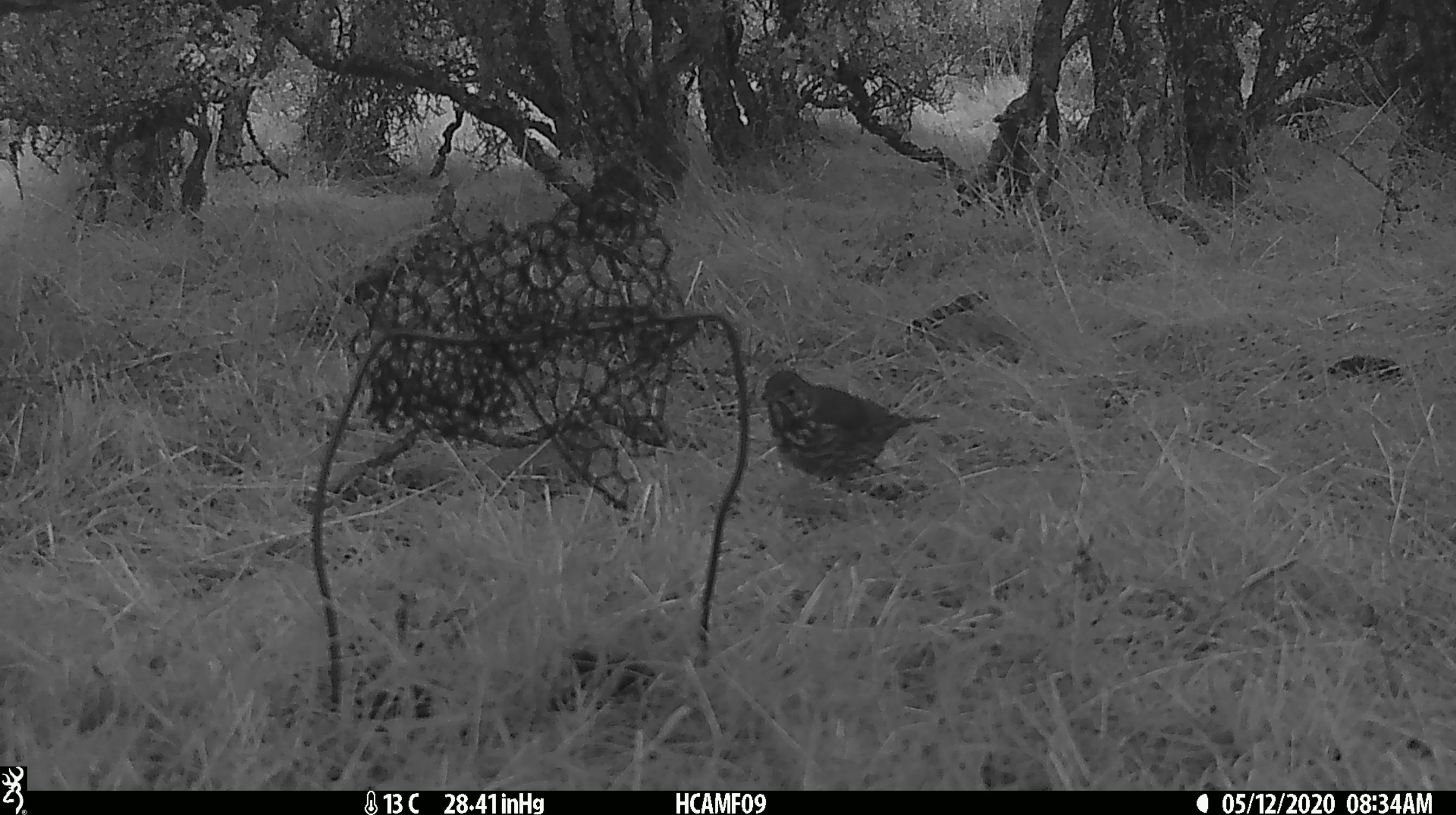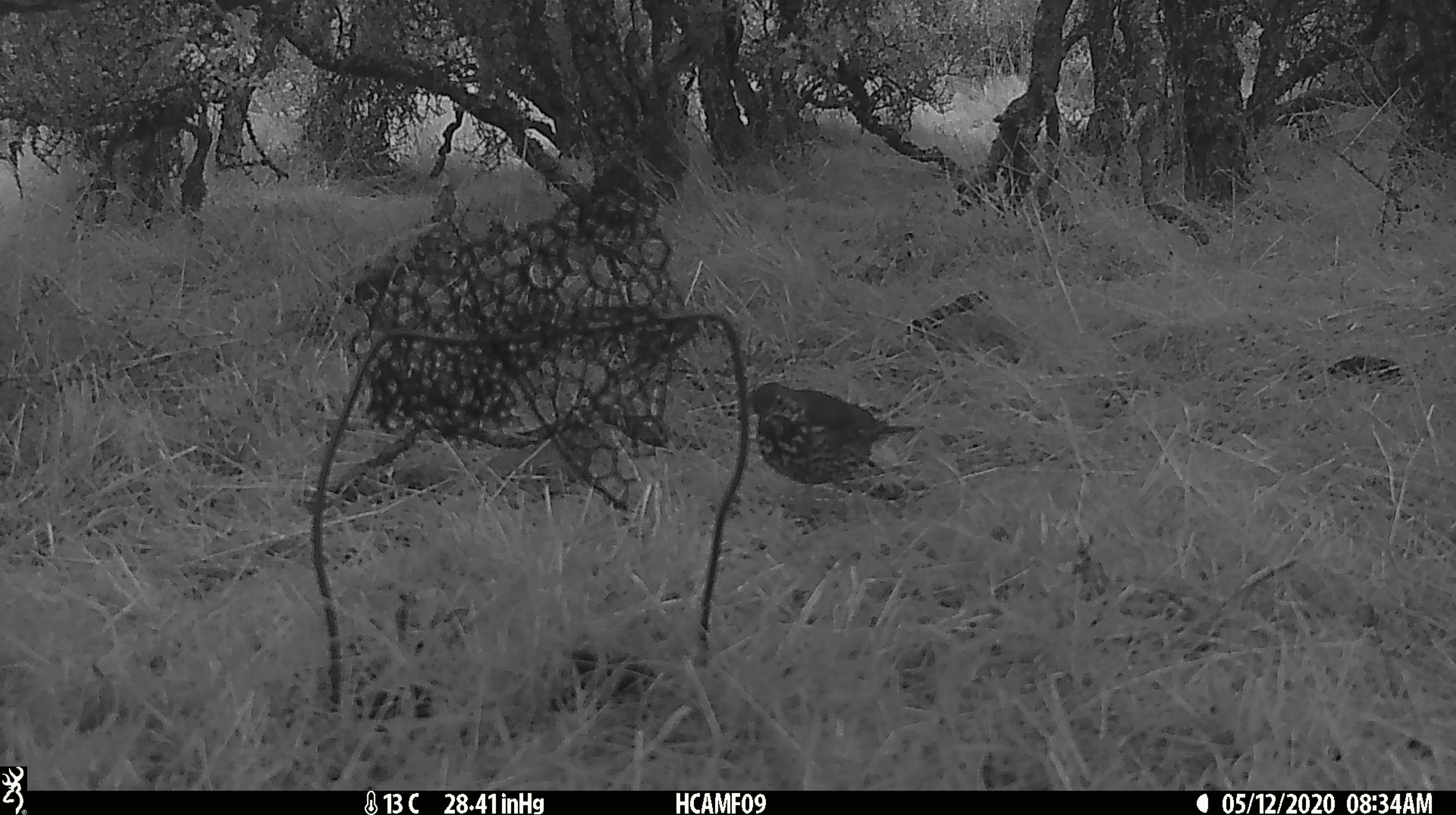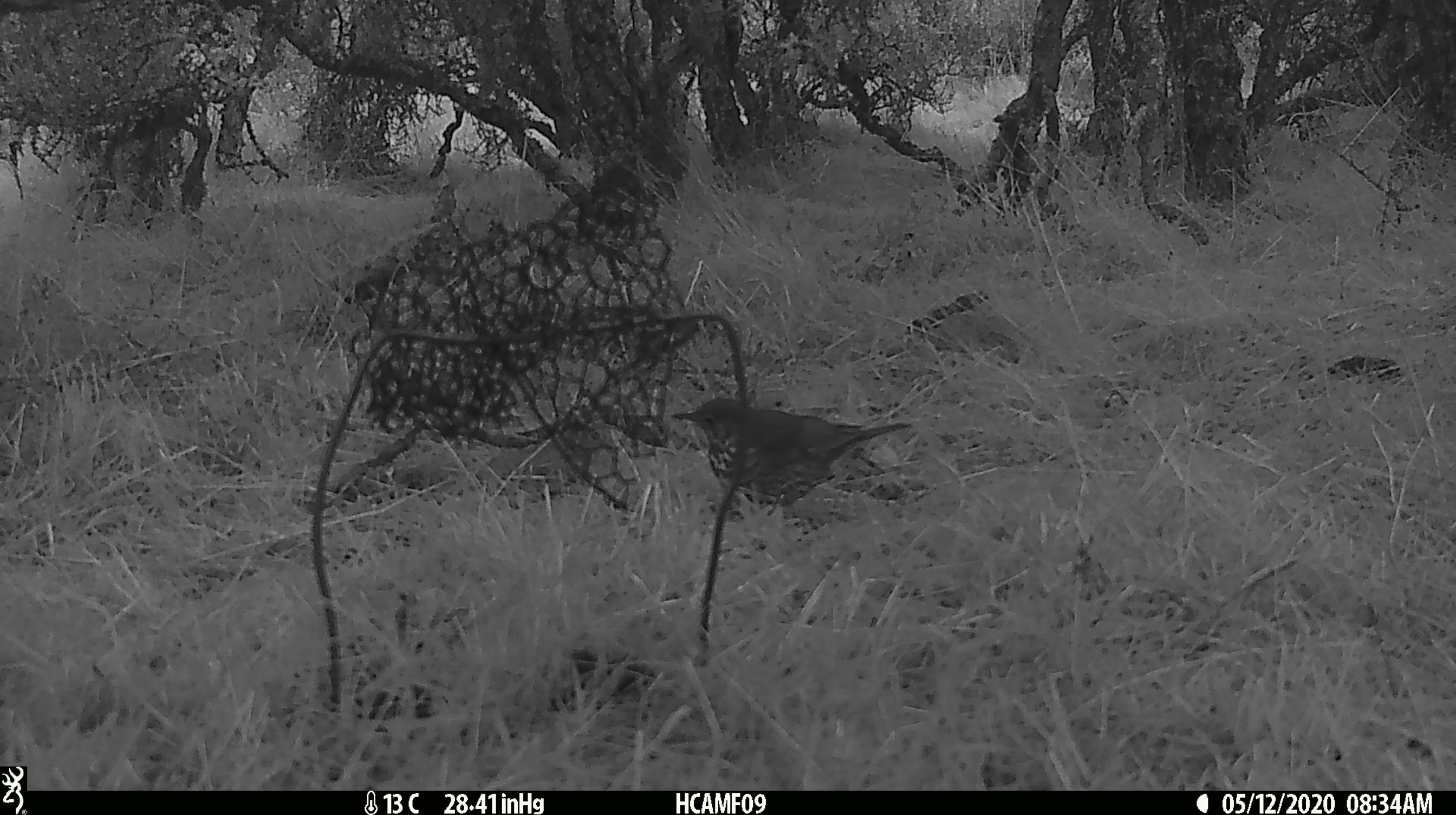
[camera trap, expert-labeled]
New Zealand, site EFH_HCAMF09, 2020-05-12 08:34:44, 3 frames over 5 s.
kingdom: Animalia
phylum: Chordata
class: Aves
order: Passeriformes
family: Turdidae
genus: Turdus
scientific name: Turdus philomelos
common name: song thrush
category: thrush